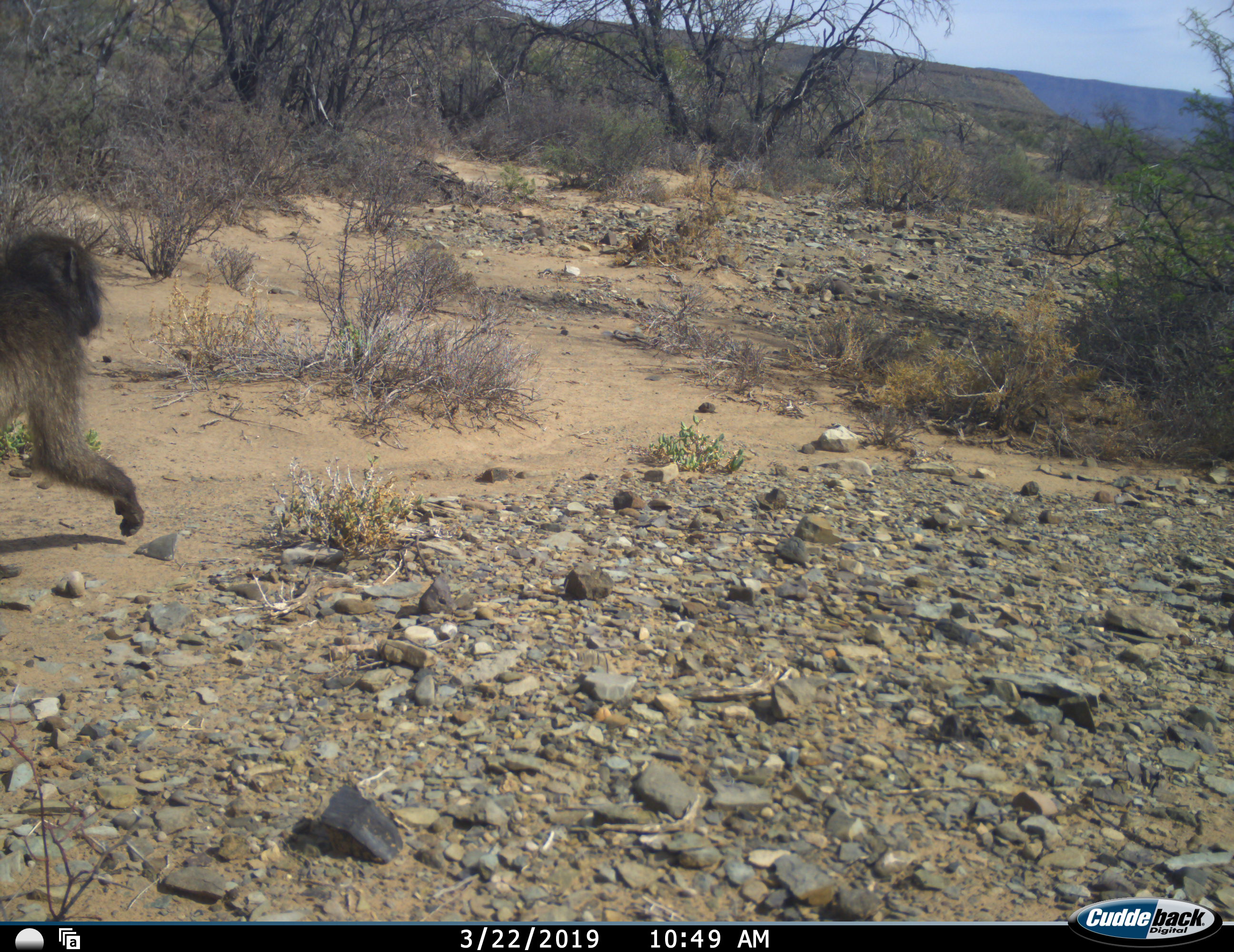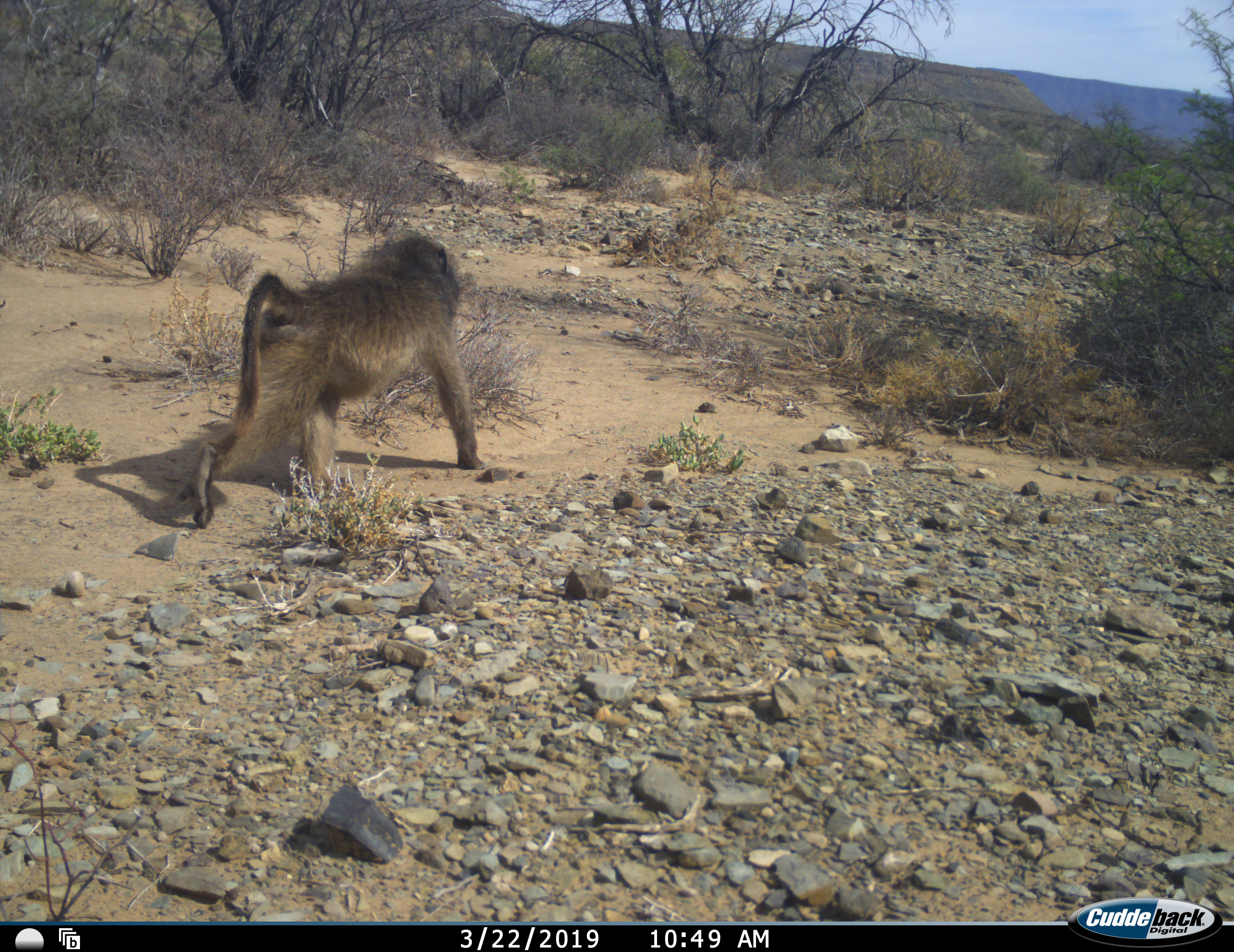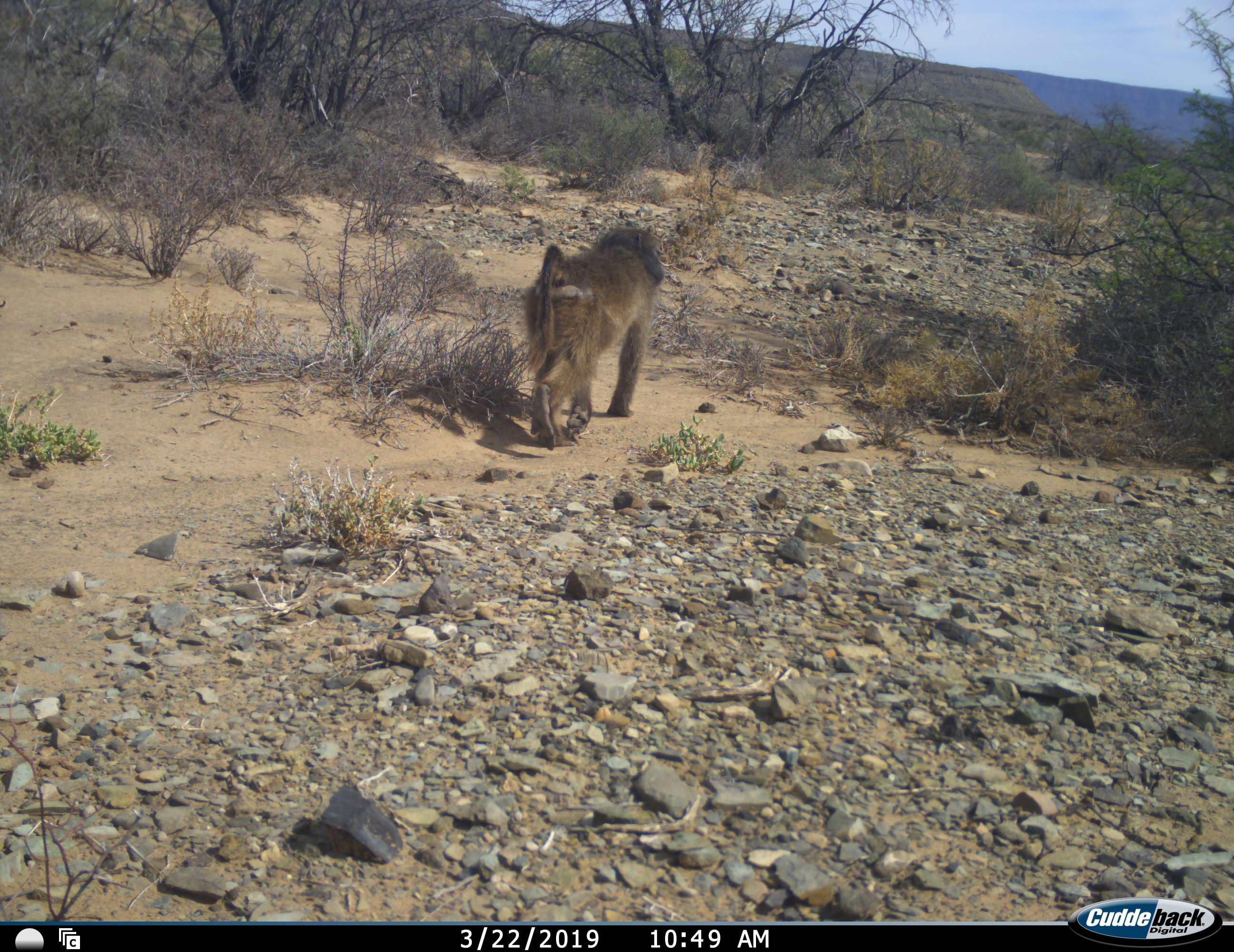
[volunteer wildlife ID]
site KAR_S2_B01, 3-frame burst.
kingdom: Animalia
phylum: Chordata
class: Mammalia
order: Primates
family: Cercopithecidae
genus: Papio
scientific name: Papio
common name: baboon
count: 1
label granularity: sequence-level